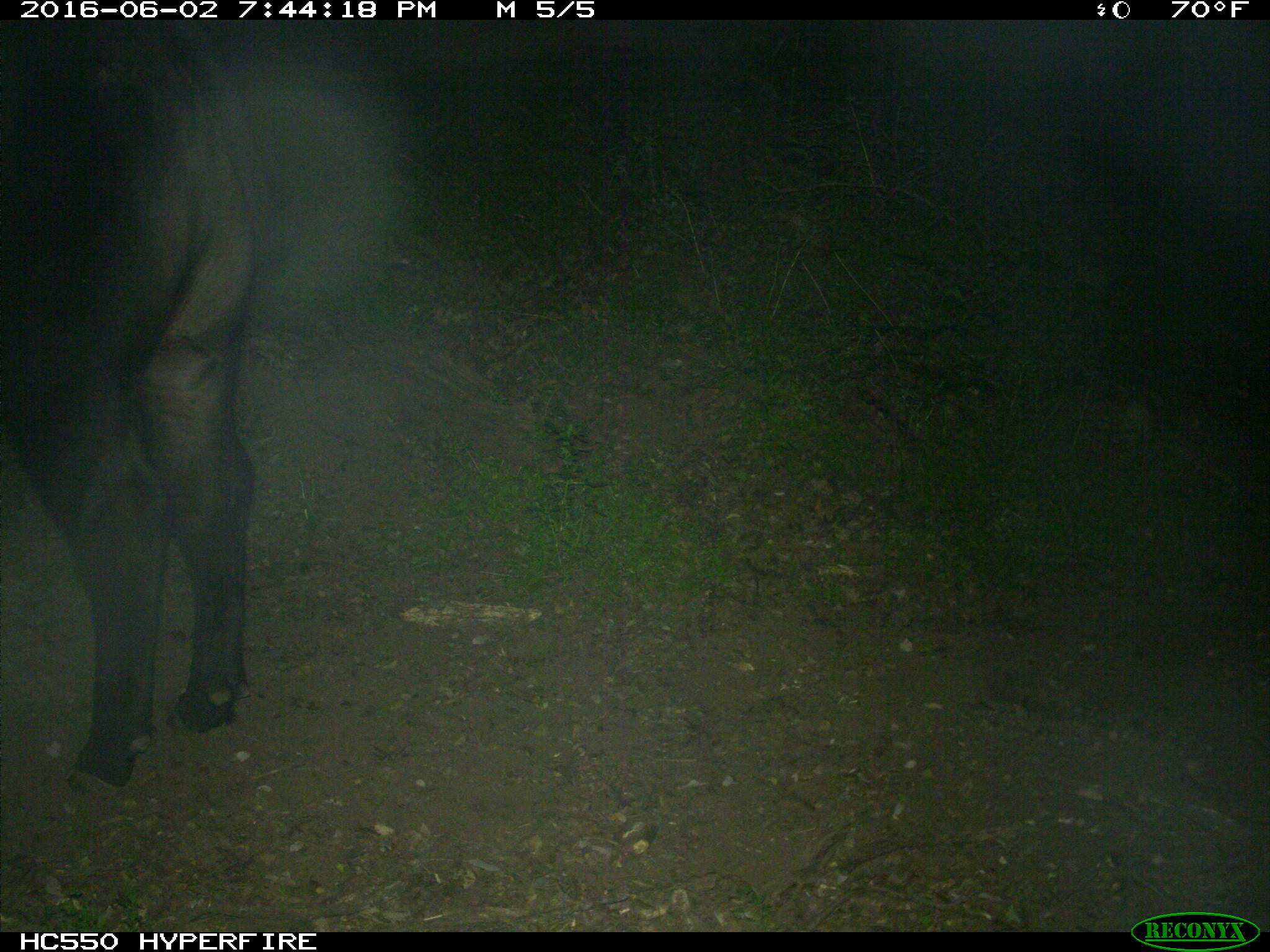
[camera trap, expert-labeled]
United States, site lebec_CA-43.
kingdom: Animalia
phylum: Chordata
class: Mammalia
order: Artiodactyla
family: Bovidae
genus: Bos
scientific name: Bos taurus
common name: domestic cow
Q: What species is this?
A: Bos taurus (domestic cow).